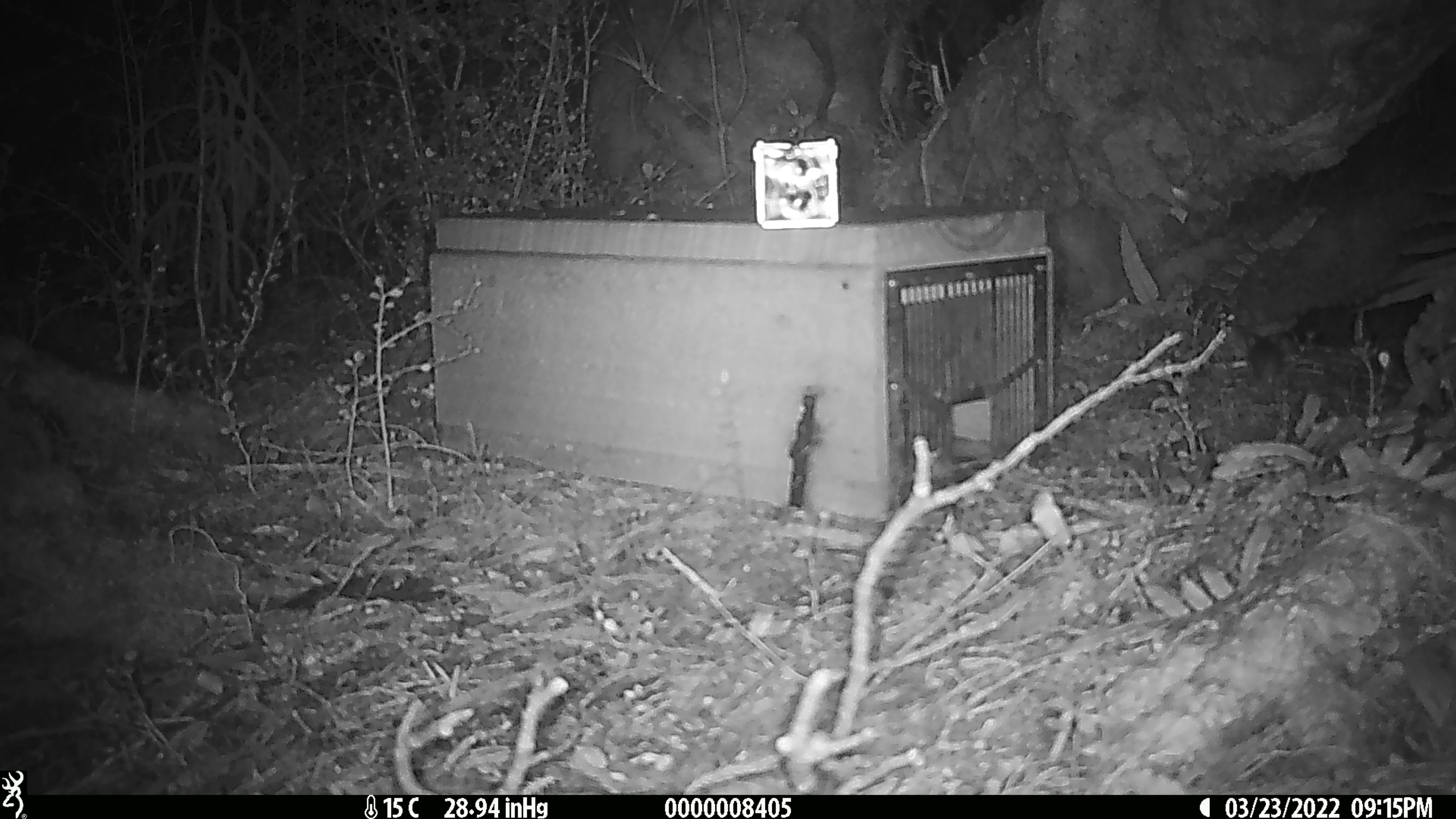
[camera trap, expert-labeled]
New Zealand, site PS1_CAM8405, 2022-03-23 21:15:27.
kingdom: Animalia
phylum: Chordata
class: Mammalia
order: Rodentia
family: Muridae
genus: Mus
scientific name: Mus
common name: mouse